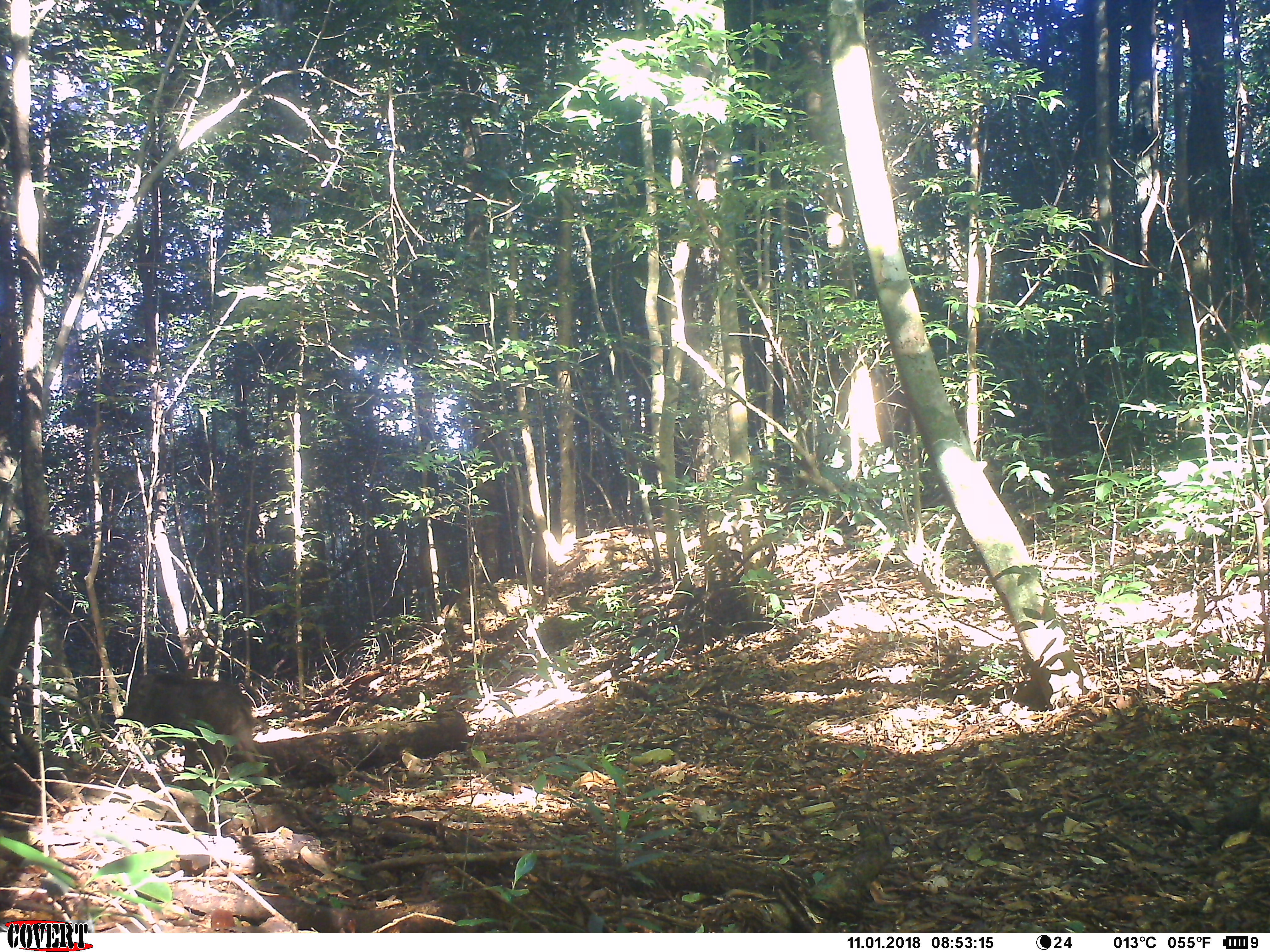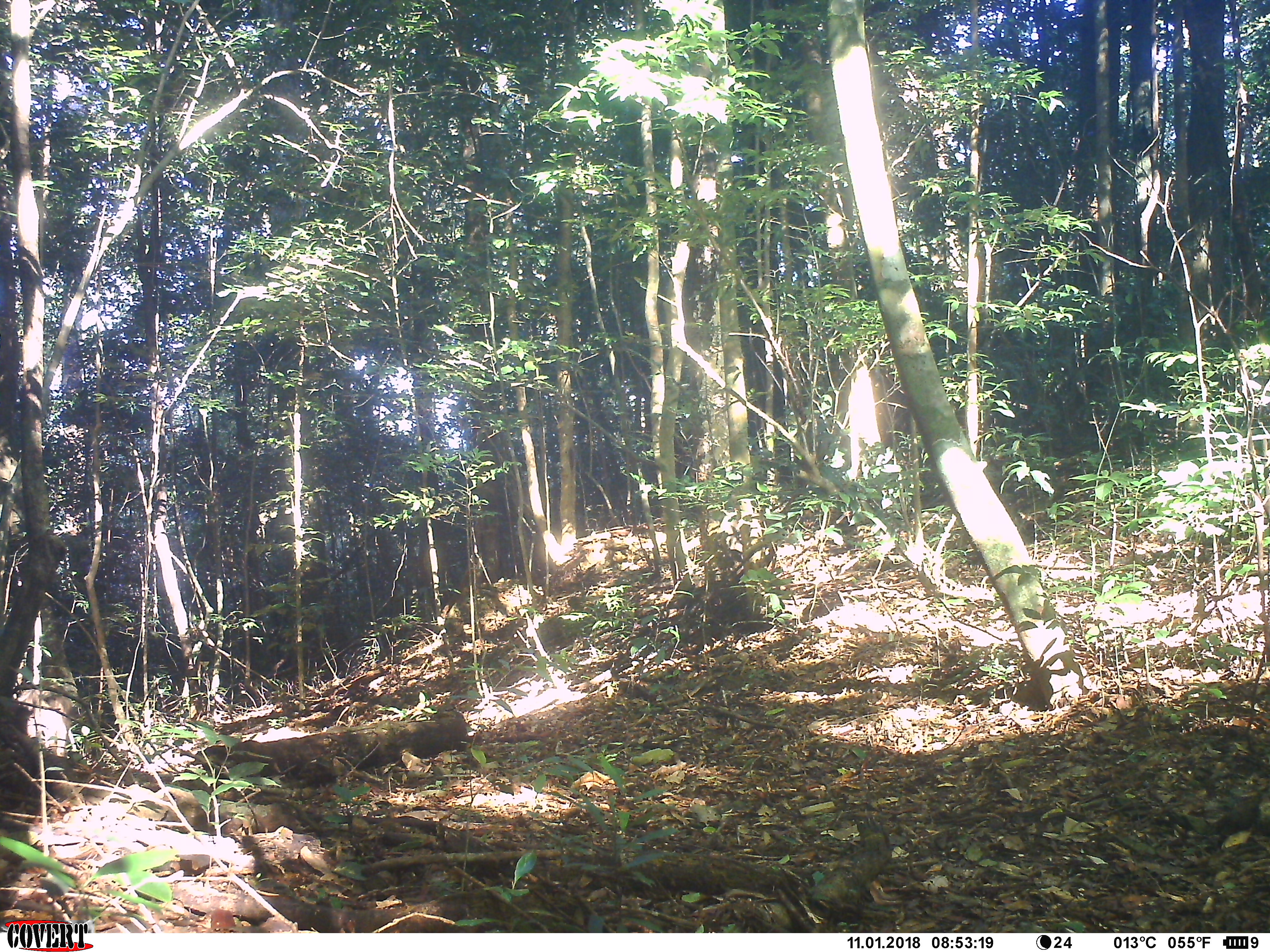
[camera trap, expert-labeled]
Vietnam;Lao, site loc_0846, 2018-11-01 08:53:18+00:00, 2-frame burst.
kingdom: Animalia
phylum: Chordata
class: Mammalia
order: Artiodactyla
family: Suidae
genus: Sus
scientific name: Sus scrofa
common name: eurasian wild pig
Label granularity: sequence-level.